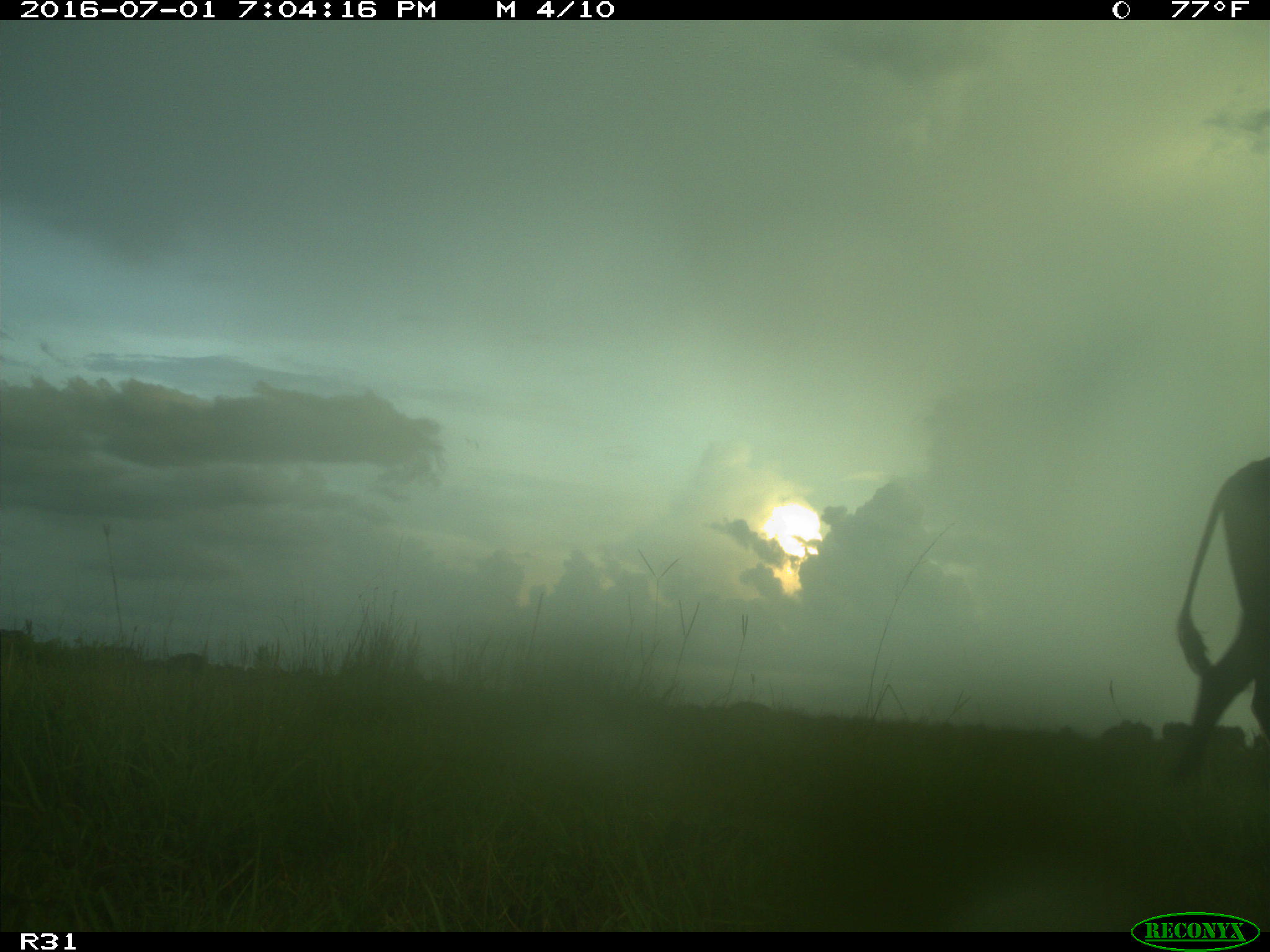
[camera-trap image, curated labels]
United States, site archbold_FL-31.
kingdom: Animalia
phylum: Chordata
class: Mammalia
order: Artiodactyla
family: Bovidae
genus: Bos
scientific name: Bos taurus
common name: domestic cow